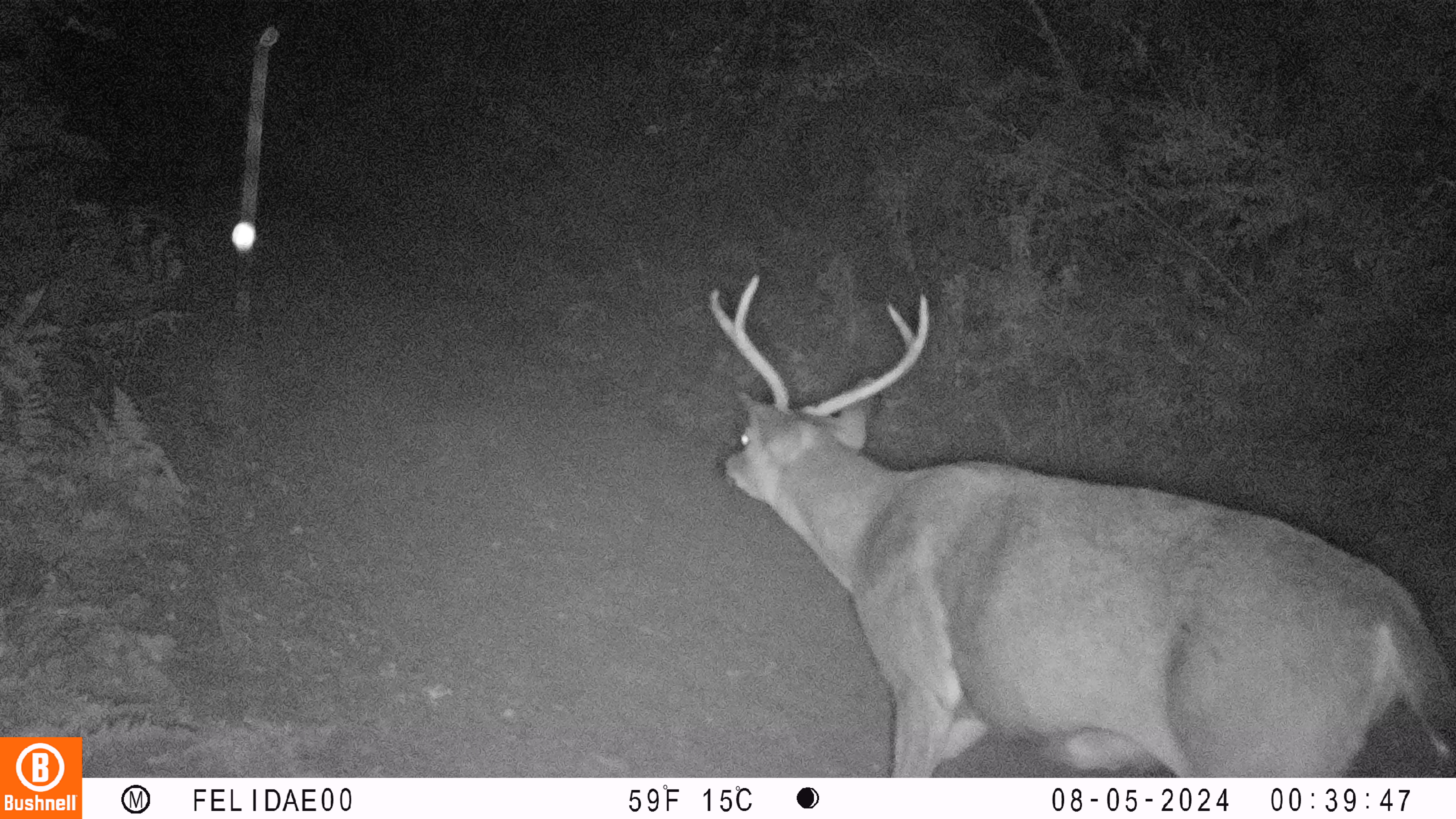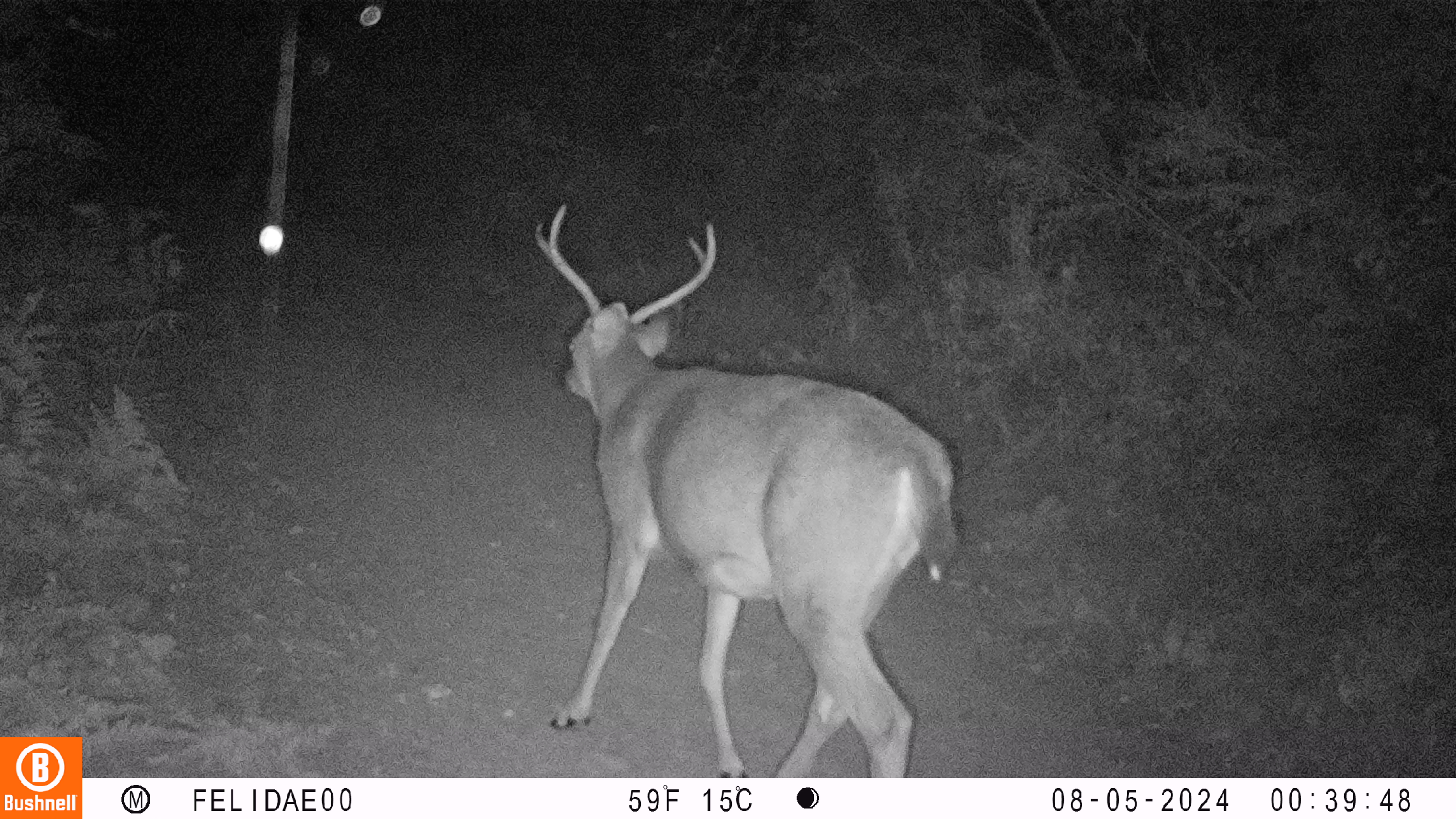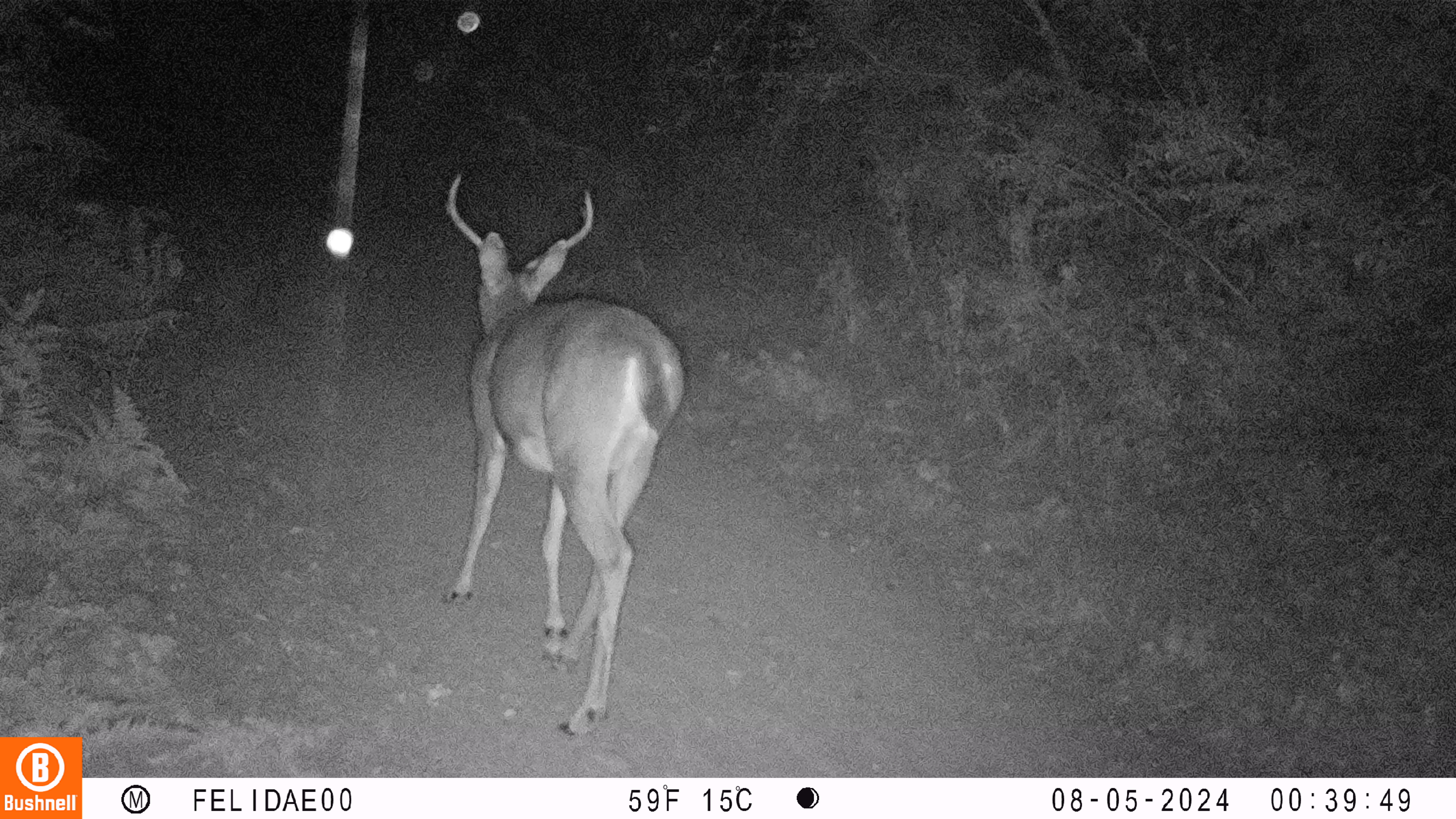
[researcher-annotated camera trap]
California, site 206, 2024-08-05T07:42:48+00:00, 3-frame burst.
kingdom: Animalia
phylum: Chordata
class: Mammalia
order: Artiodactyla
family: Cervidae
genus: Odocoileus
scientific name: Odocoileus hemionus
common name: mule deer